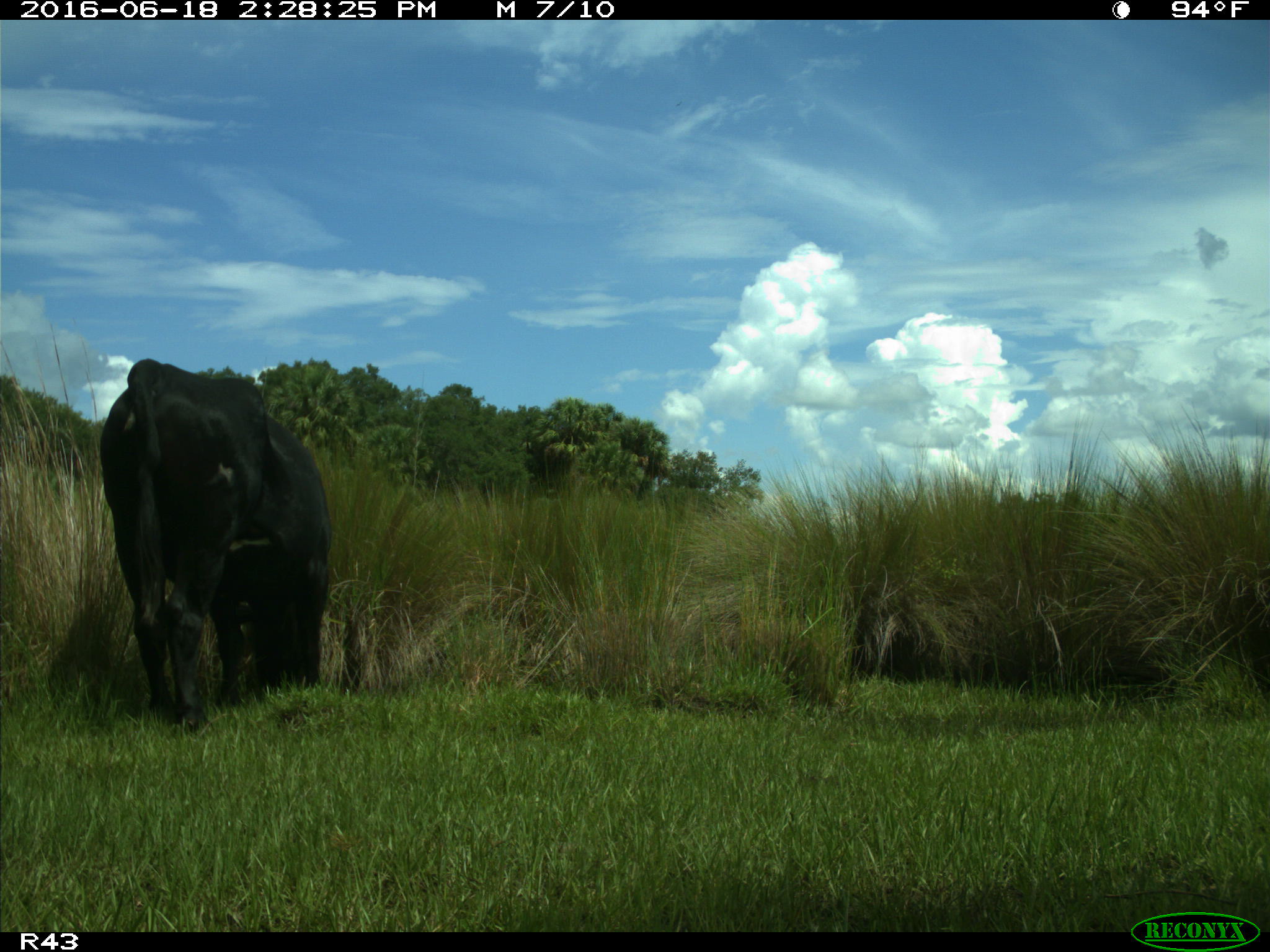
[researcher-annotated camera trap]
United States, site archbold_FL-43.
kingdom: Animalia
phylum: Chordata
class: Mammalia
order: Artiodactyla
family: Bovidae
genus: Bos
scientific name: Bos taurus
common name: domestic cow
Bos taurus (domestic cow).